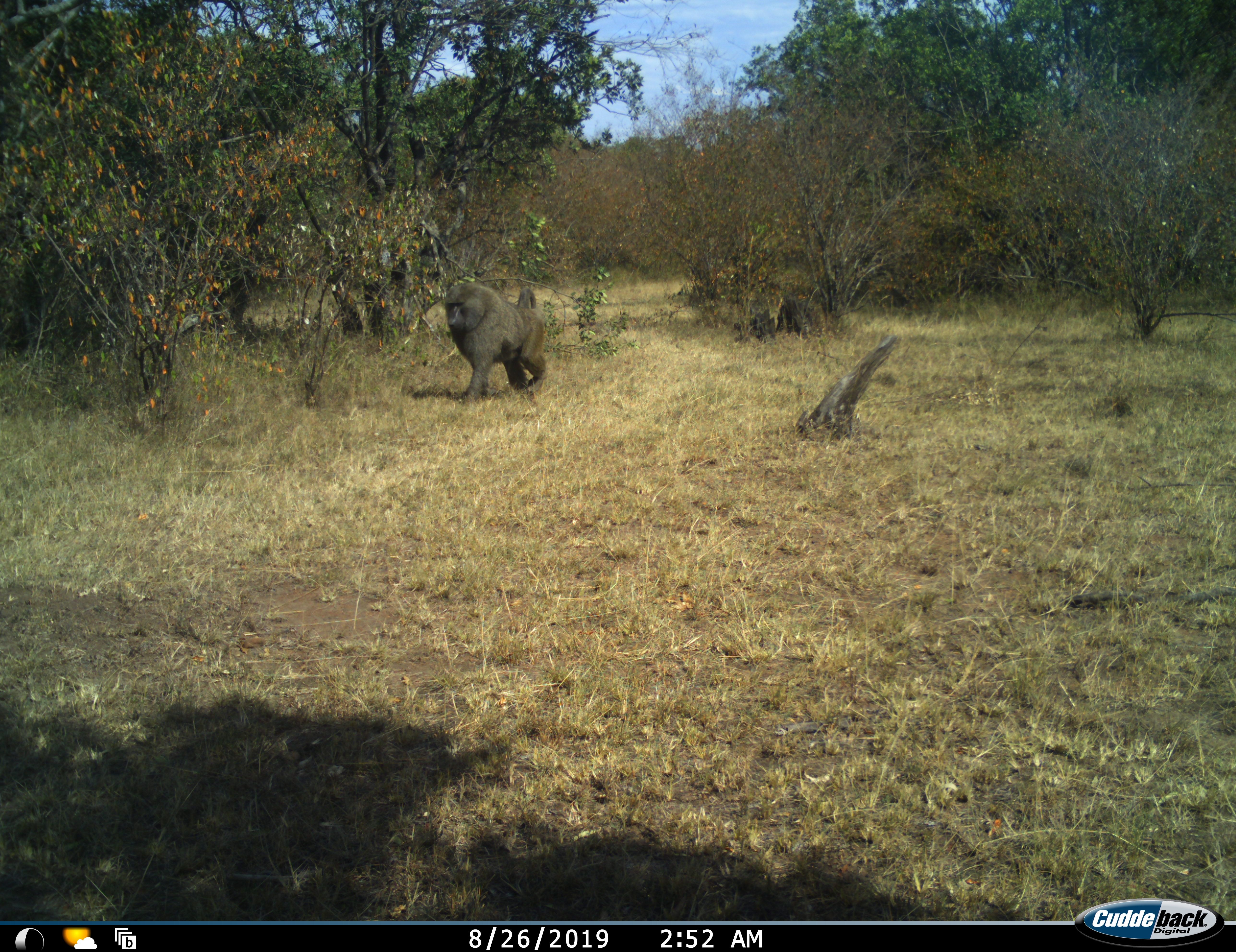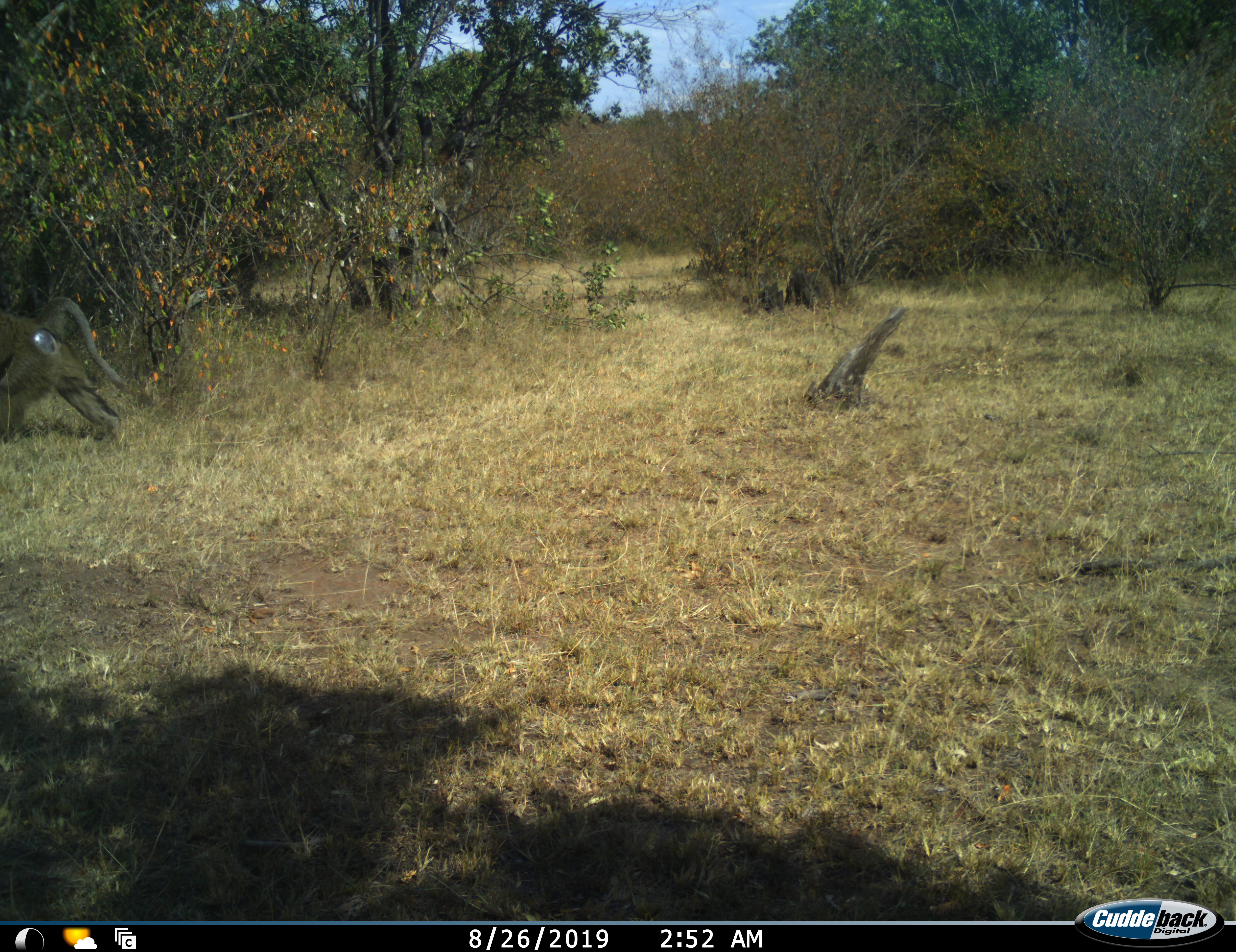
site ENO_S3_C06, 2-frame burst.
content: unidentified animal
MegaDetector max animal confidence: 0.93